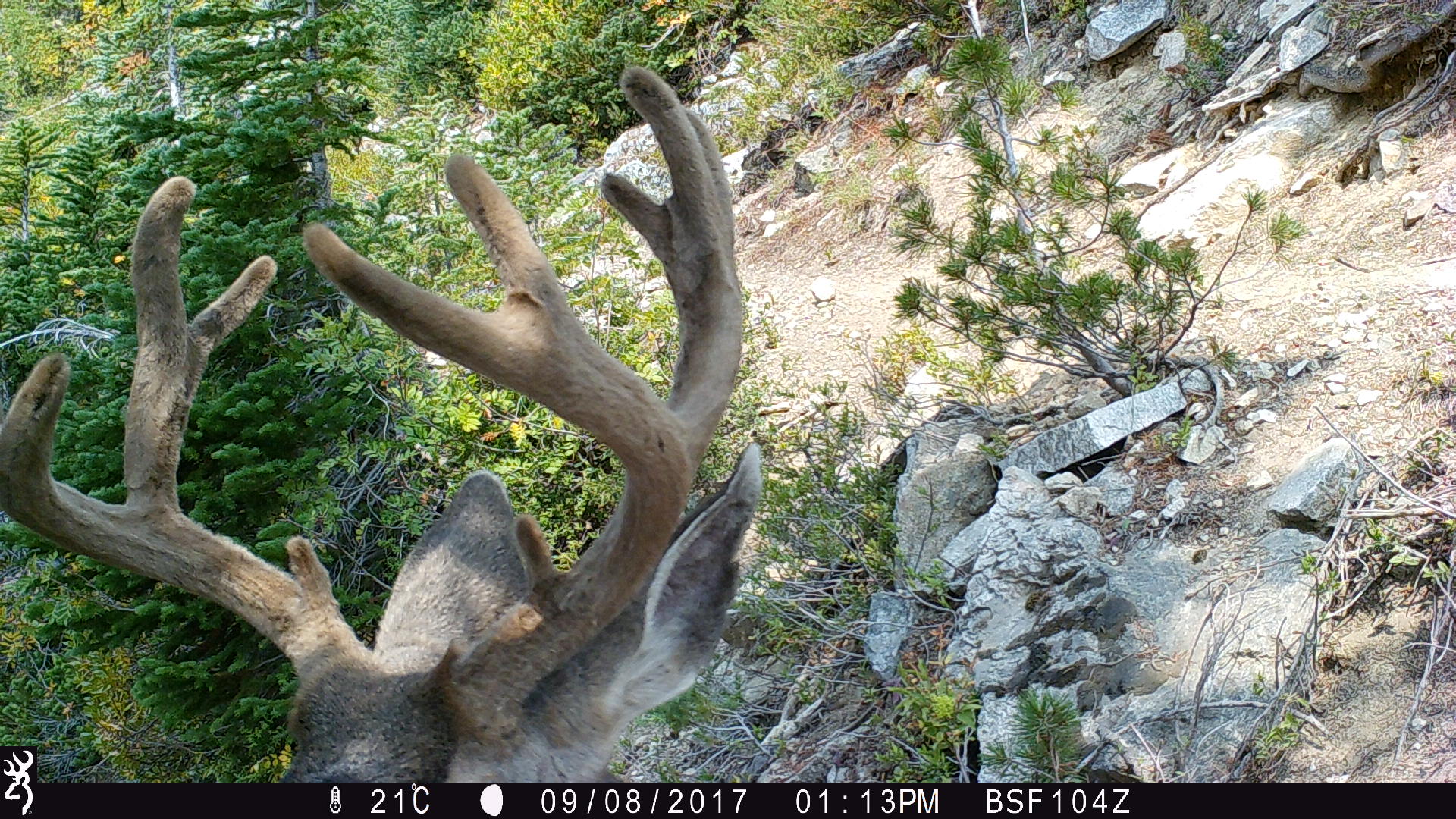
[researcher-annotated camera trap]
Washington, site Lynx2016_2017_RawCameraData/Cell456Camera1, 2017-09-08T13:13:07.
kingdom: Animalia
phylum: Chordata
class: Mammalia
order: Artiodactyla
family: Cervidae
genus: Odocoileus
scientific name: Odocoileus hemionus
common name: mule deer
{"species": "Odocoileus hemionus (mule deer)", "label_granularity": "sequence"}